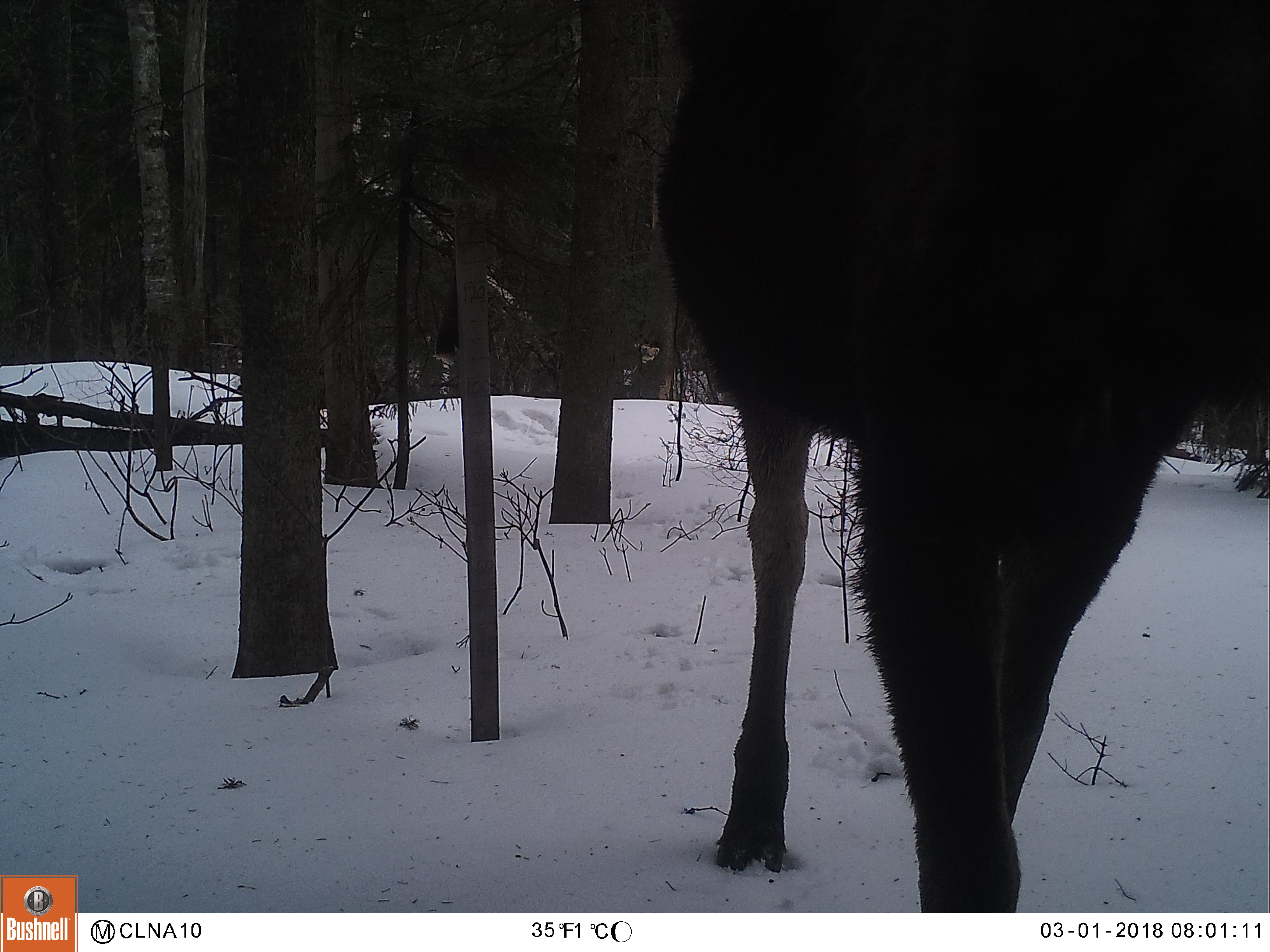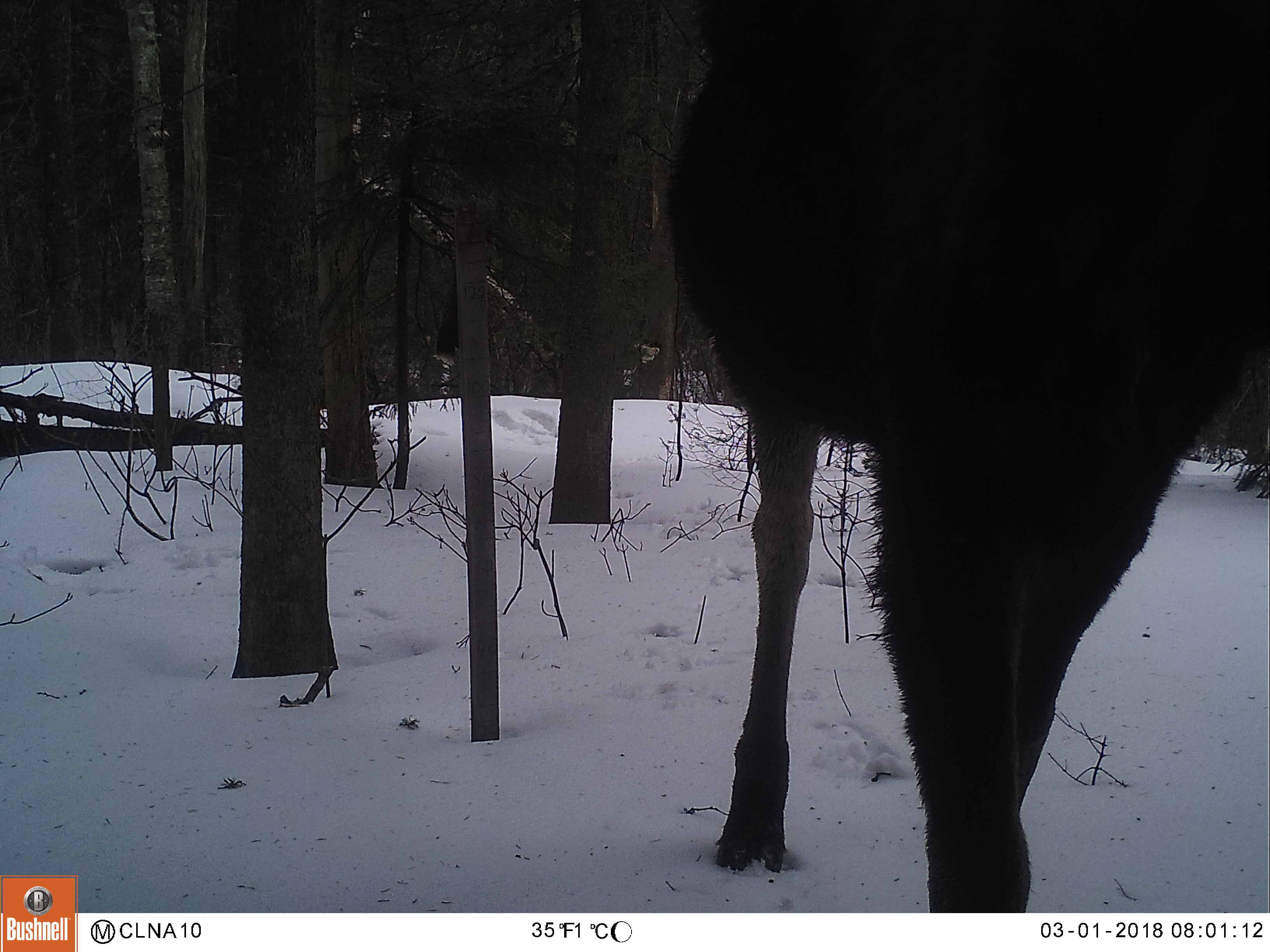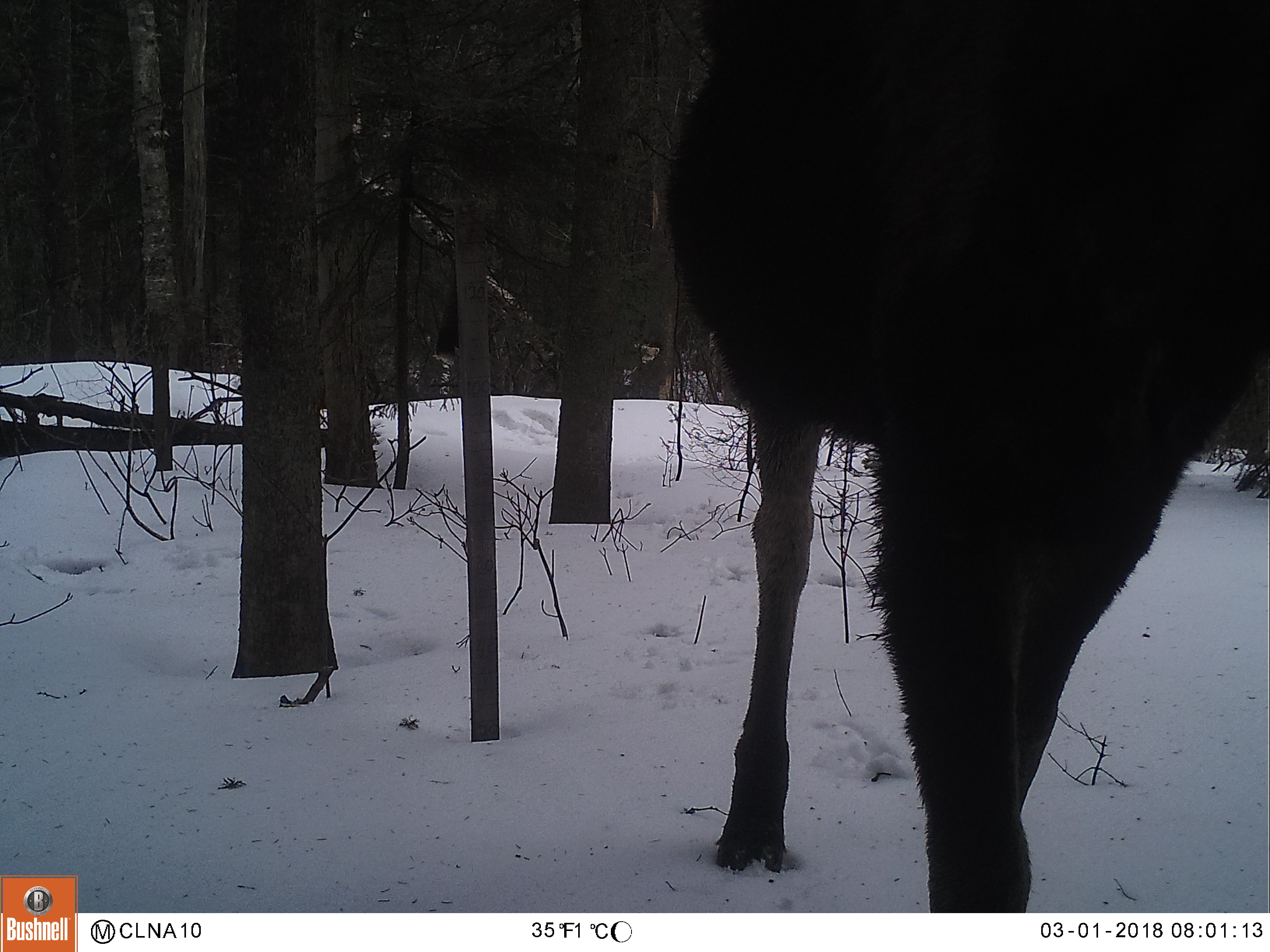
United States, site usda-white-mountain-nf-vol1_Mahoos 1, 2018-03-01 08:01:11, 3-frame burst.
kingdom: Animalia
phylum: Chordata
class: Mammalia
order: Artiodactyla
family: Cervidae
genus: Alces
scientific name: Alces alces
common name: moose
Moose (Alces alces).